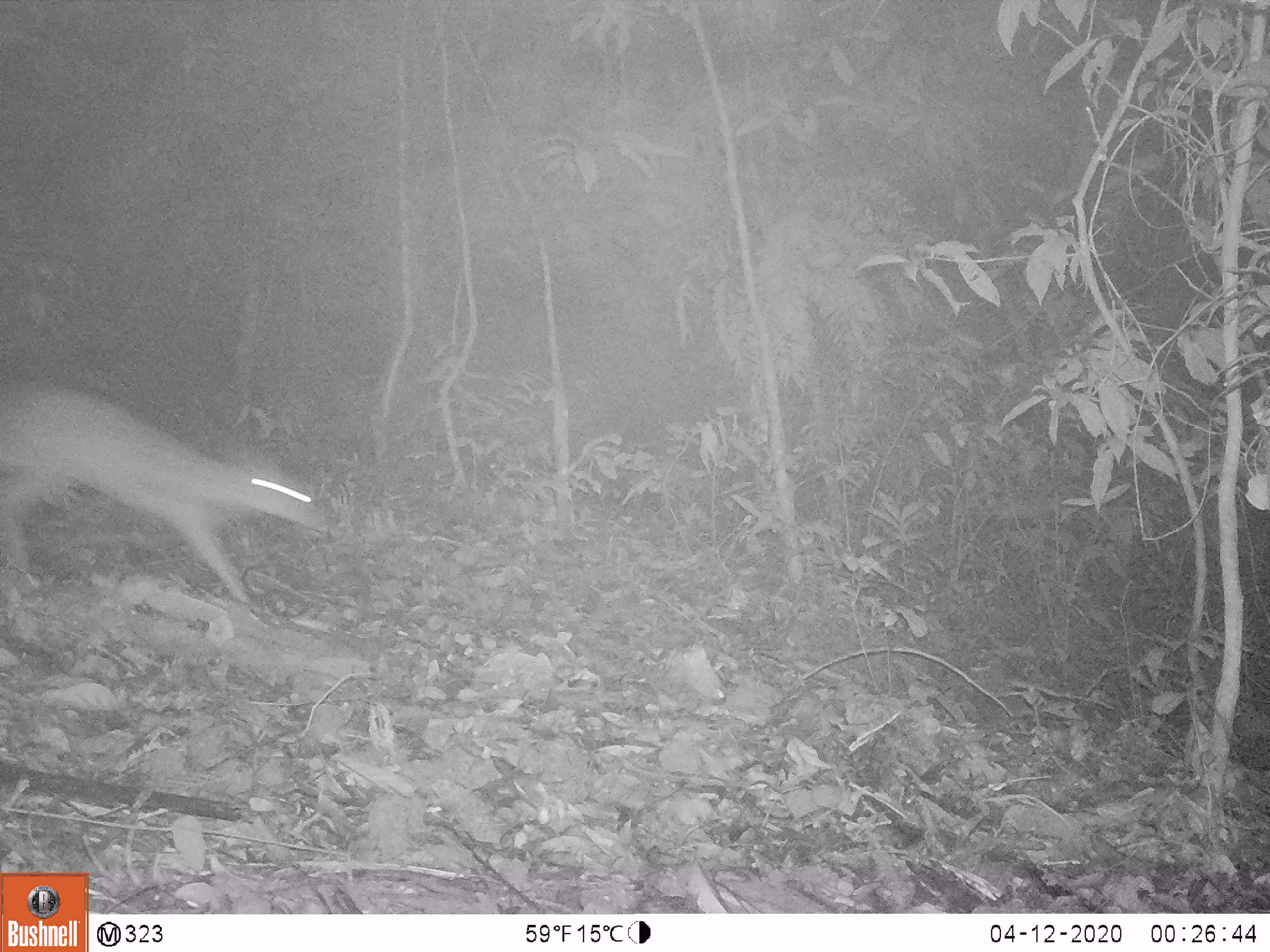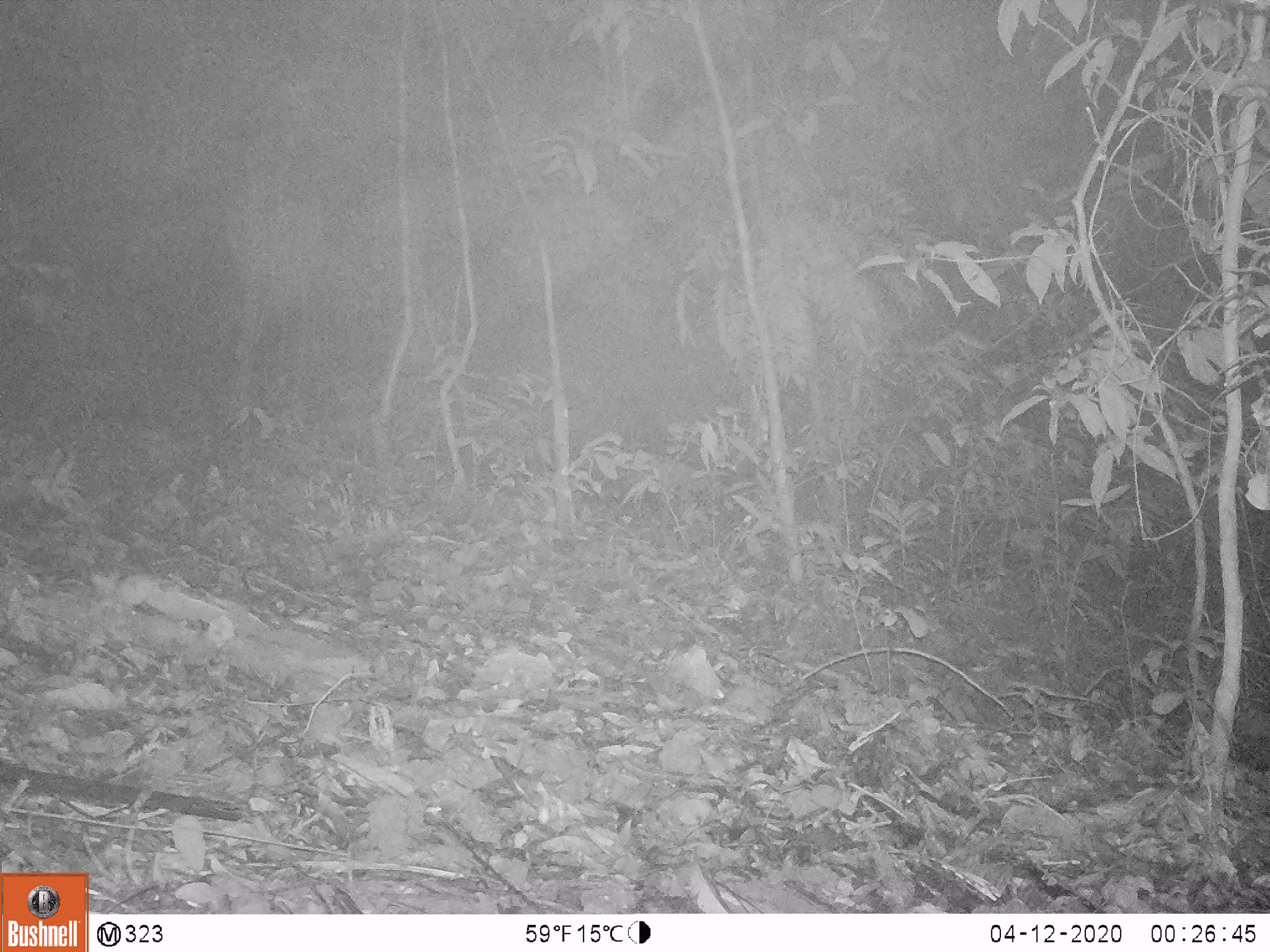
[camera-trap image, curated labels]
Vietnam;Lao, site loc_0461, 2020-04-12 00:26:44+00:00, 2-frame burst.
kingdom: Animalia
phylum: Chordata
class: Mammalia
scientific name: Mammalia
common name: mammal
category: unidentified mammal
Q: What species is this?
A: Unidentified mammal (mammal) (Mammalia).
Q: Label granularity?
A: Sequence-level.